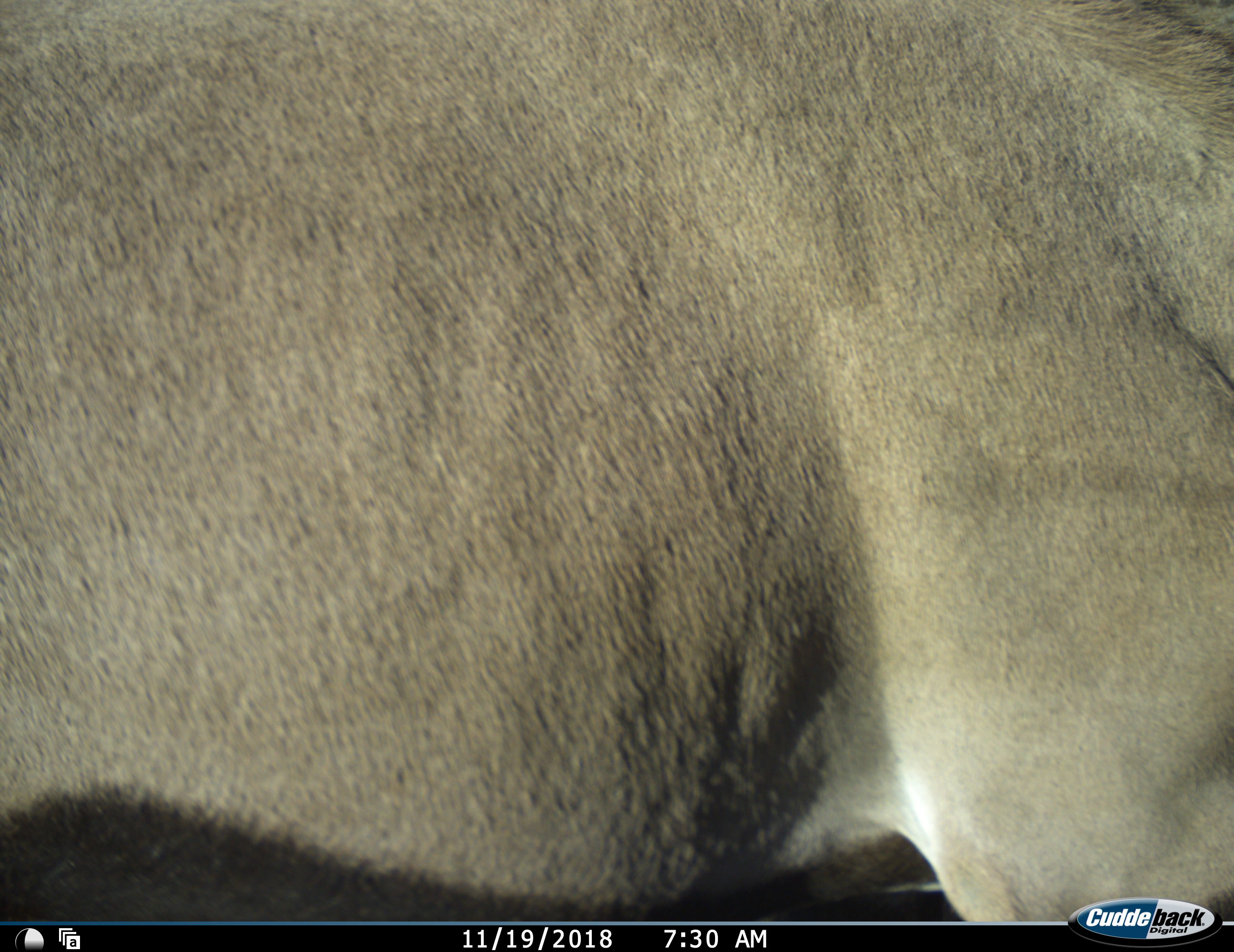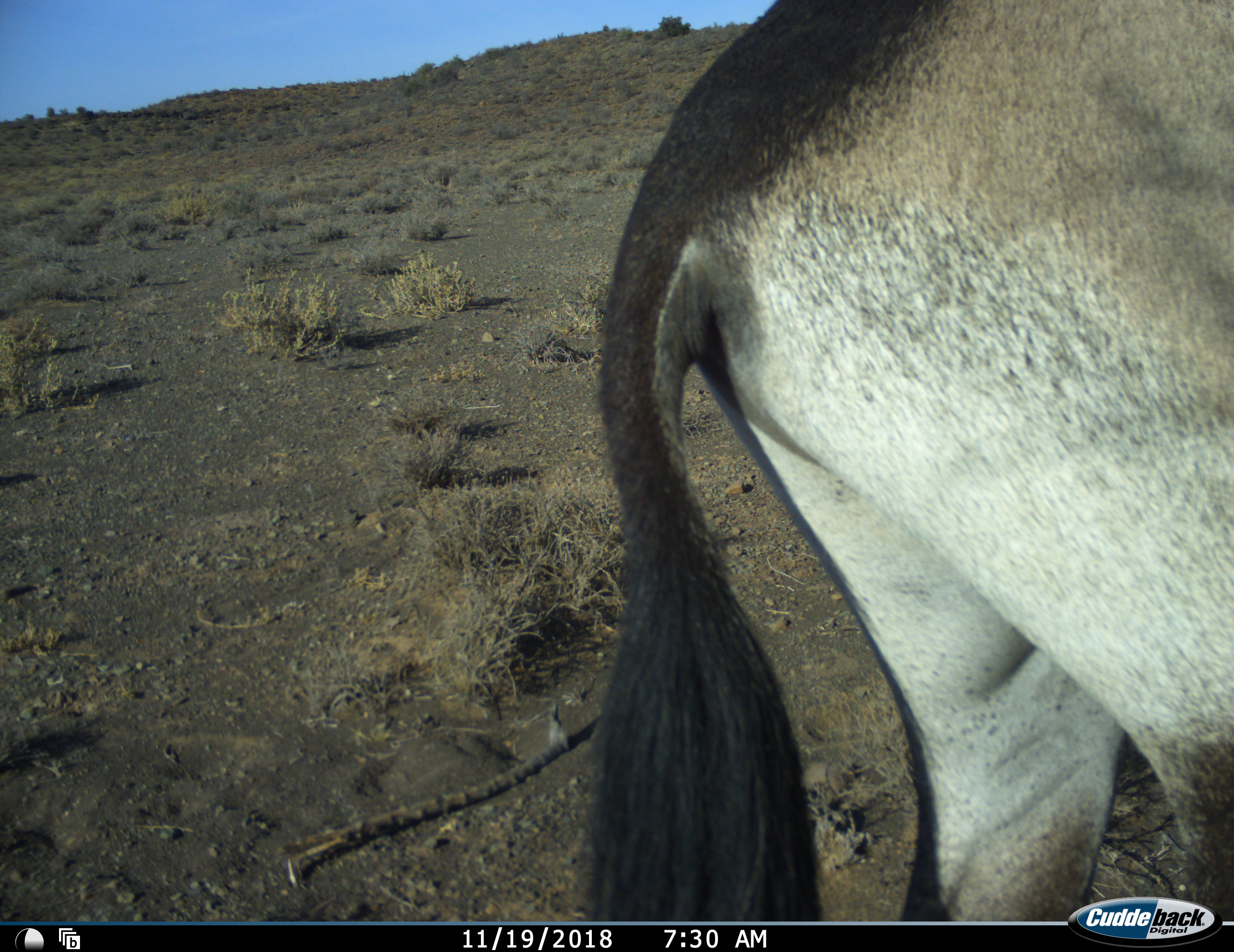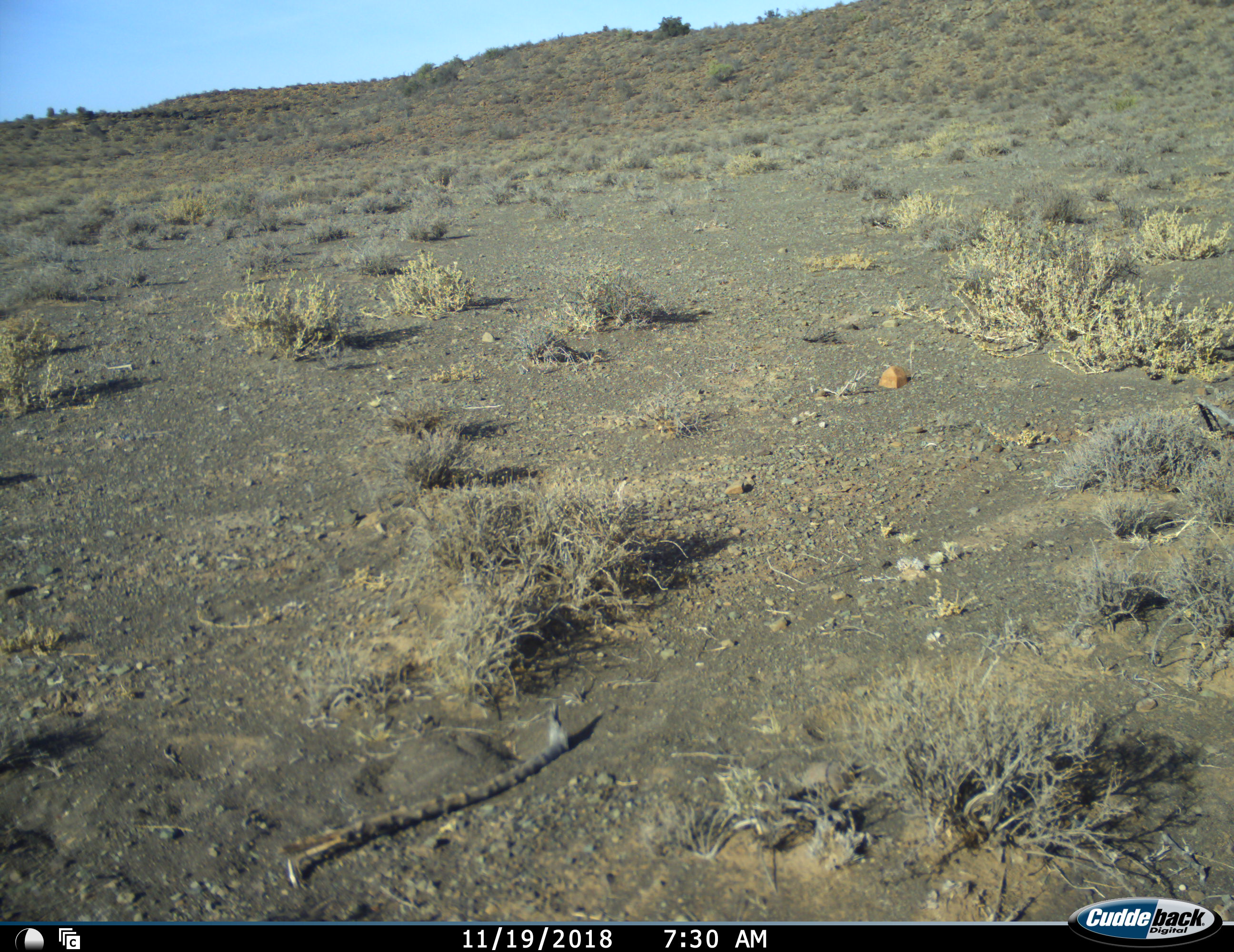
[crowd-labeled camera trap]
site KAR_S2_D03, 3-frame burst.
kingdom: Animalia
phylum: Chordata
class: Mammalia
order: Artiodactyla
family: Bovidae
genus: Oryx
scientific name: Oryx gazella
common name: gemsbok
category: oryx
Oryx (gemsbok) (Oryx gazella), count 1. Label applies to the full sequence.